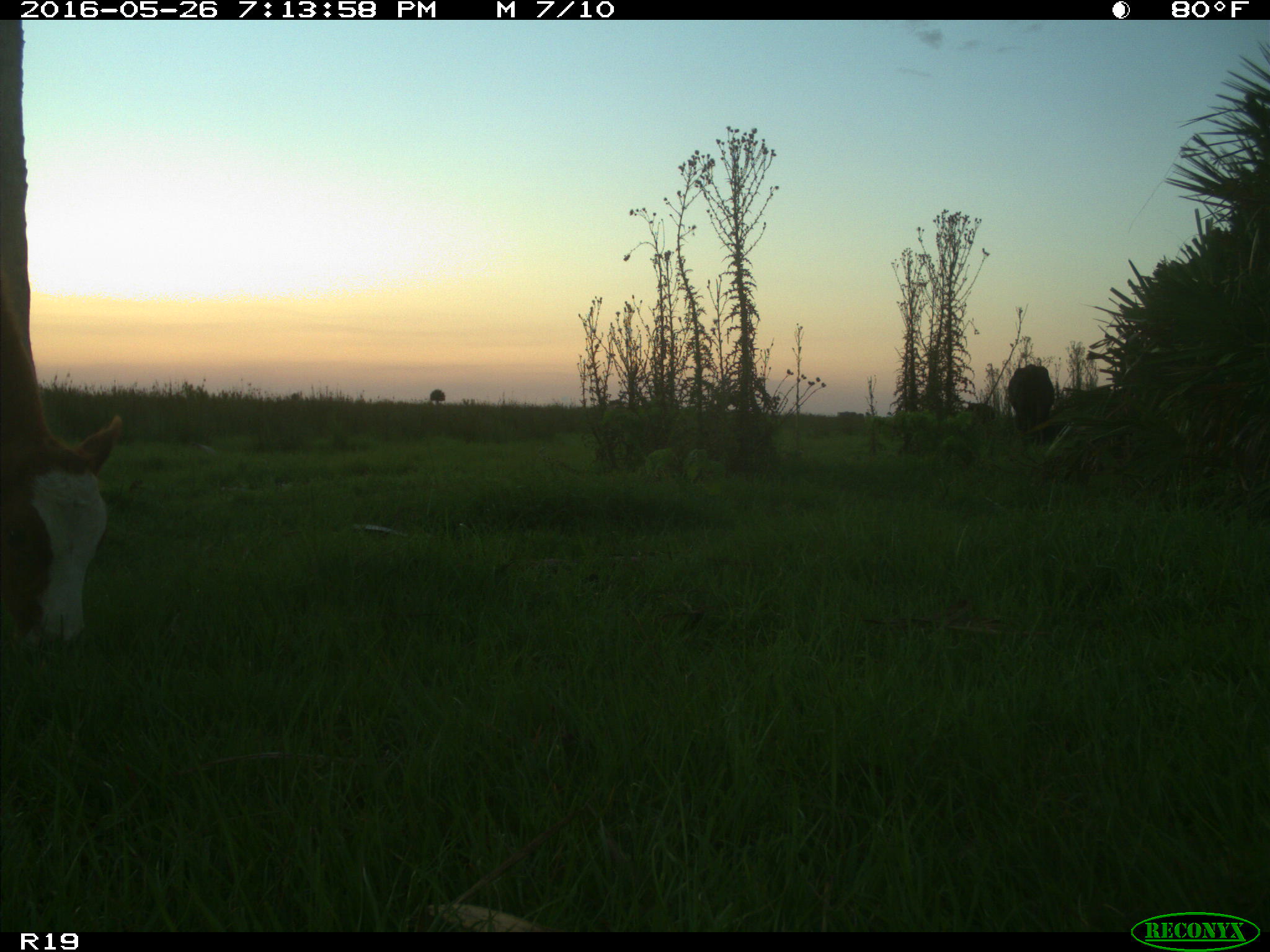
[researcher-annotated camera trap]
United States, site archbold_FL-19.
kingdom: Animalia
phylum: Chordata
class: Mammalia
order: Artiodactyla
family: Bovidae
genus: Bos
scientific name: Bos taurus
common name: domestic cow